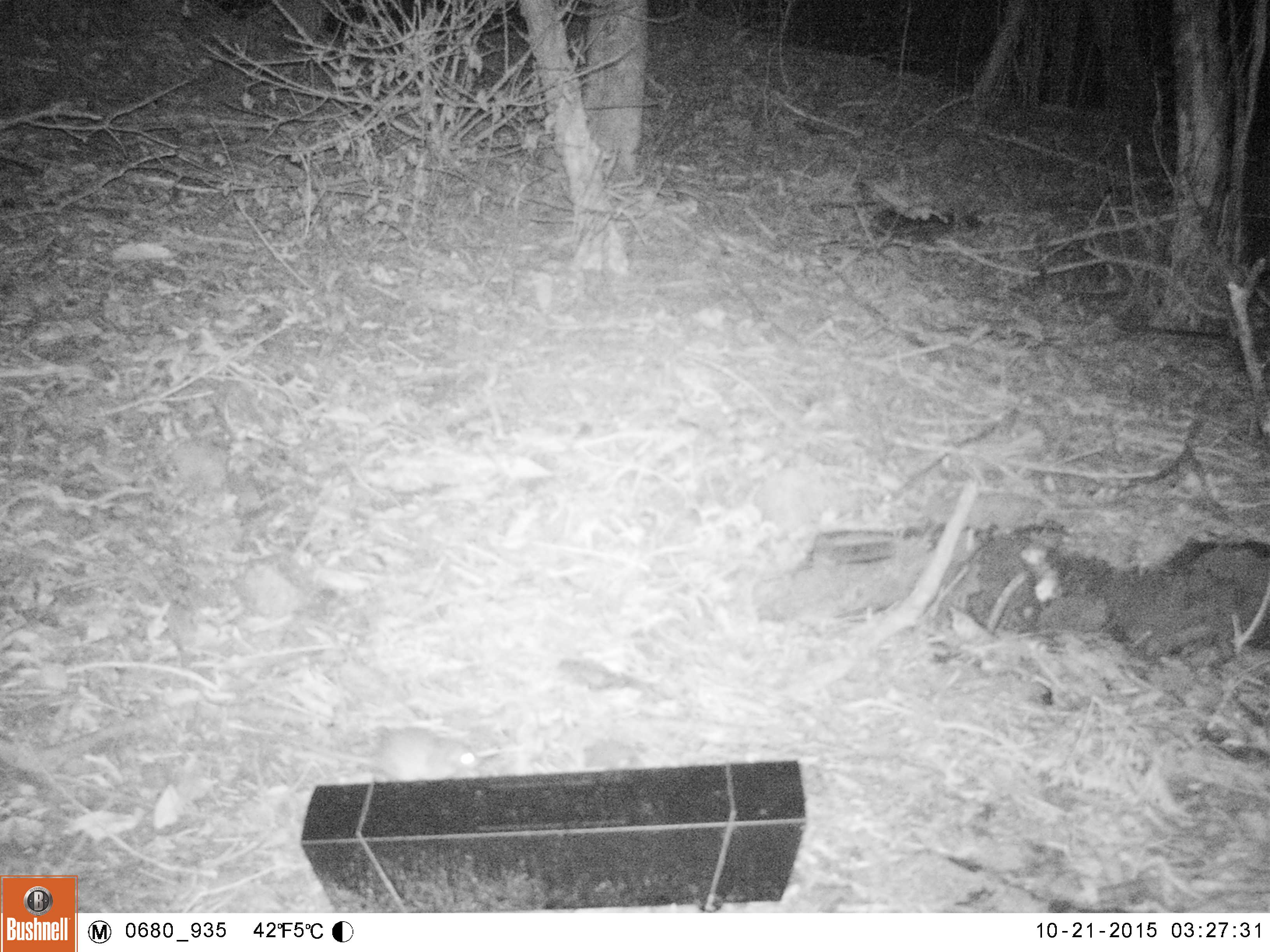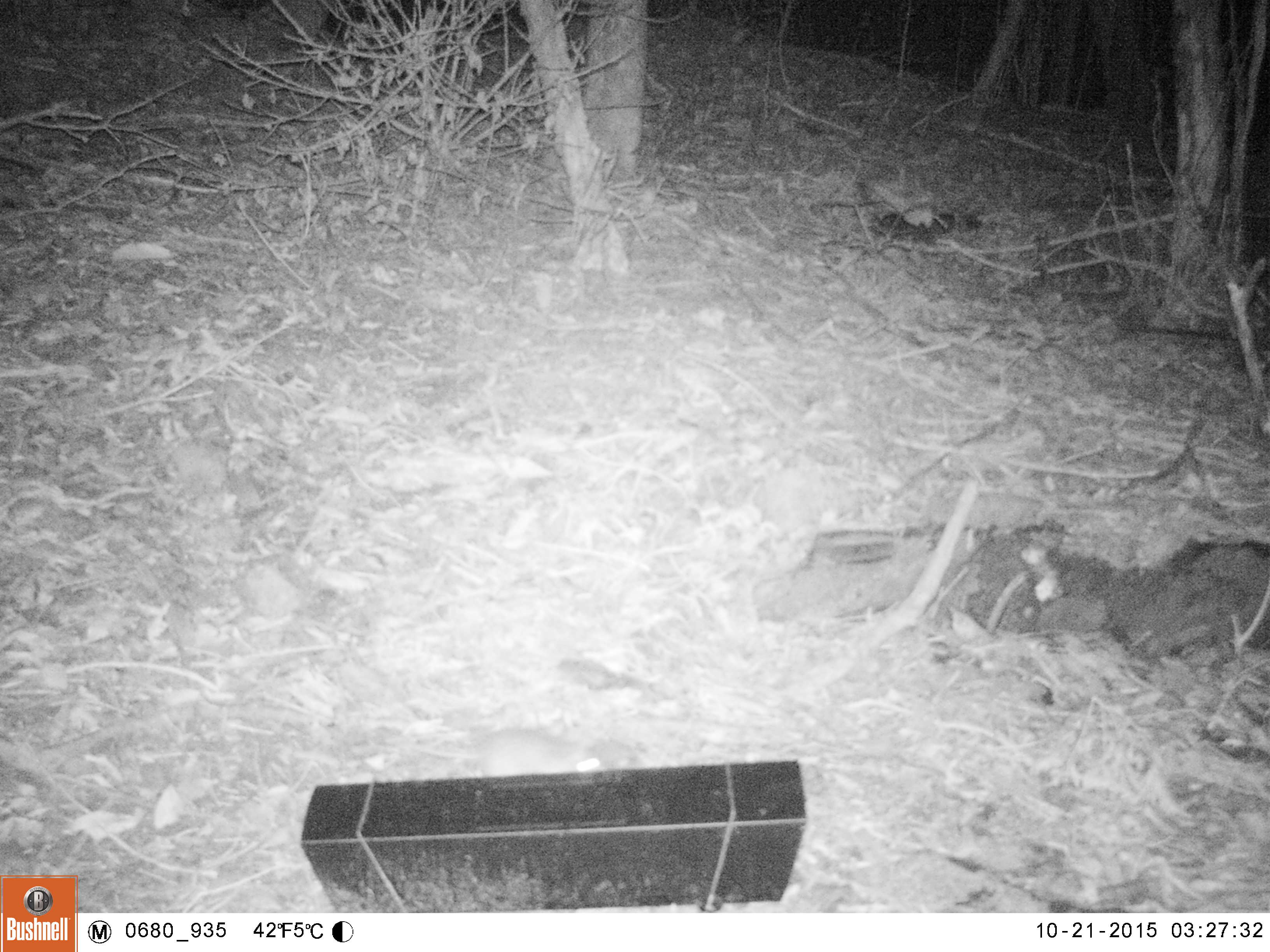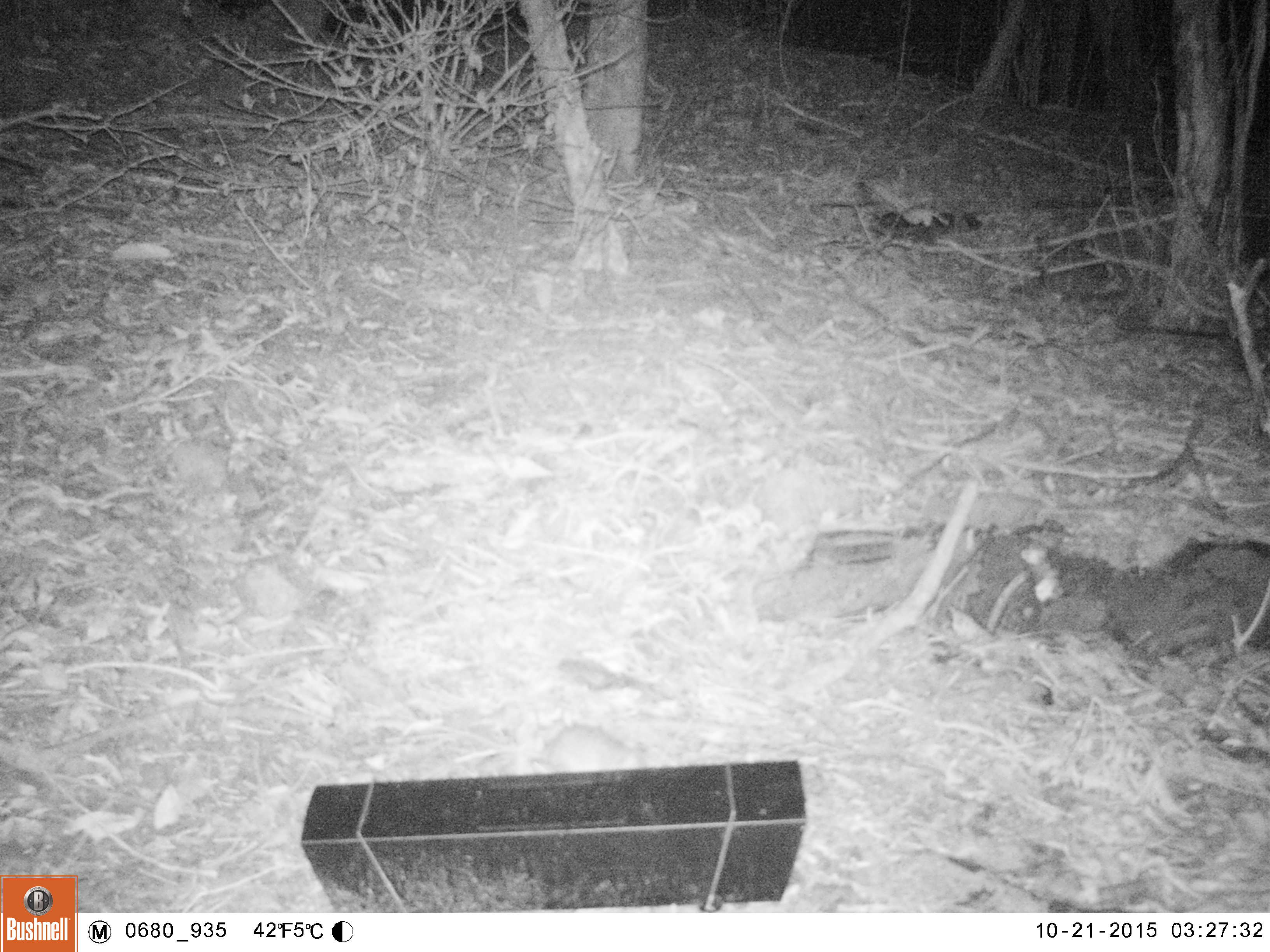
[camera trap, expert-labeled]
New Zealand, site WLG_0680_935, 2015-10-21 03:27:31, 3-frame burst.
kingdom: Animalia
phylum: Chordata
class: Mammalia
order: Rodentia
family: Muridae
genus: Rattus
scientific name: Rattus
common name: rat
Rat (Rattus).